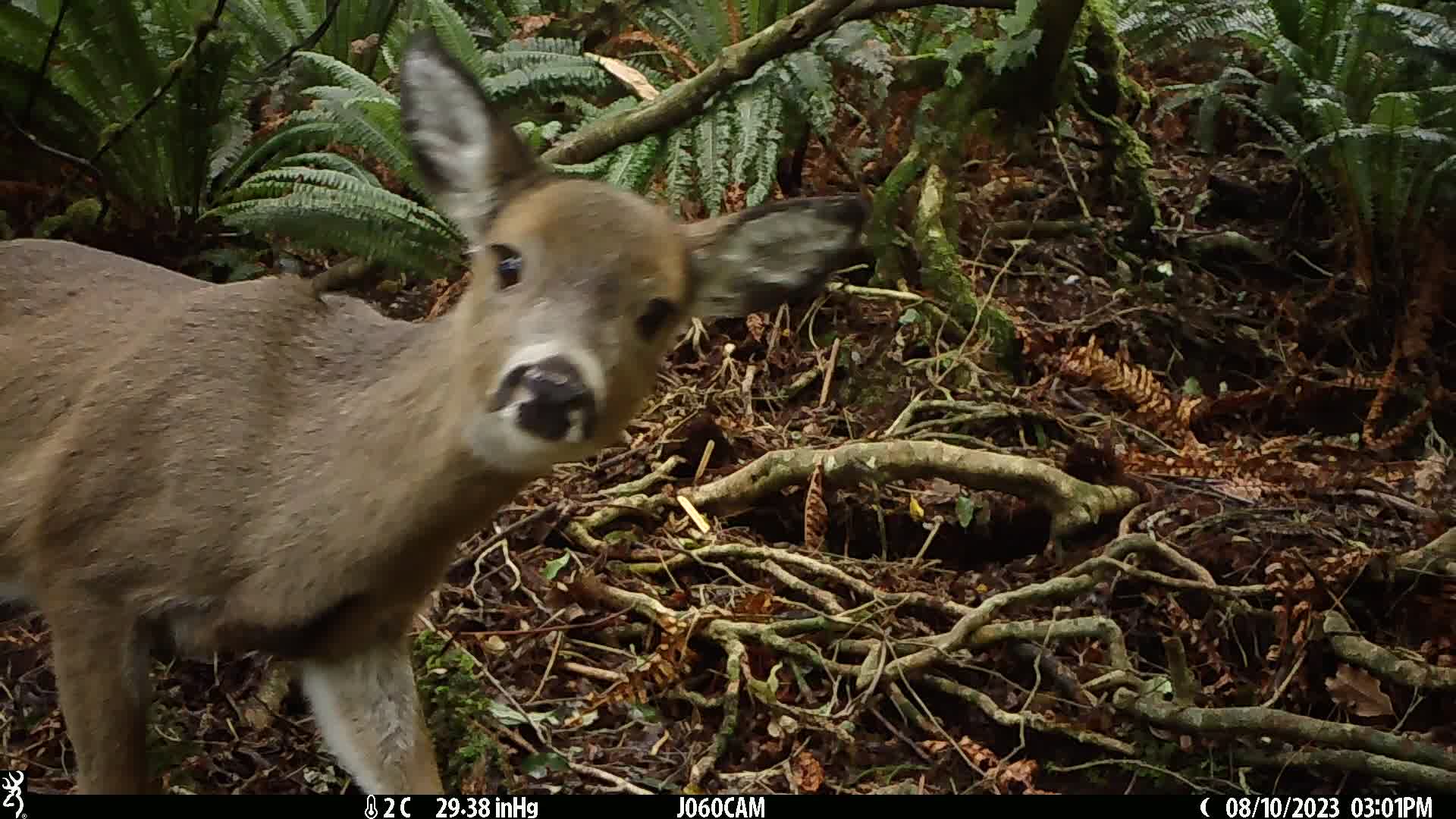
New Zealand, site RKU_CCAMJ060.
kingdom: Animalia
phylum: Chordata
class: Mammalia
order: Artiodactyla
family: Cervidae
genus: Odocoileus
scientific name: Odocoileus virginianus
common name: white-tailed deer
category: white tailed deer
White tailed deer (white-tailed deer) (Odocoileus virginianus).